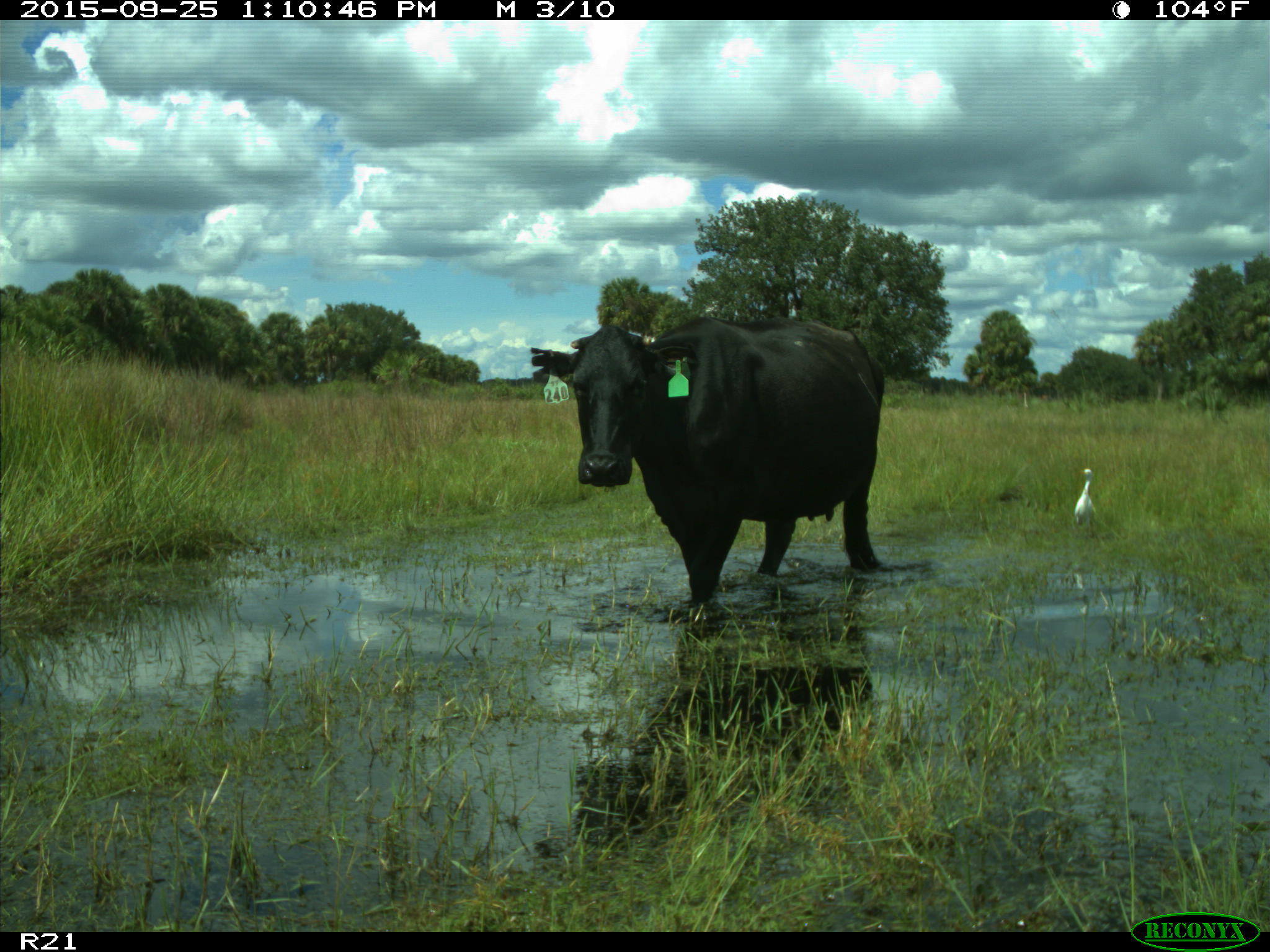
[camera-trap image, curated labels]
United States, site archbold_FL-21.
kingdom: Animalia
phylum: Chordata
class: Mammalia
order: Artiodactyla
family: Bovidae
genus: Bos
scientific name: Bos taurus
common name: domestic cow